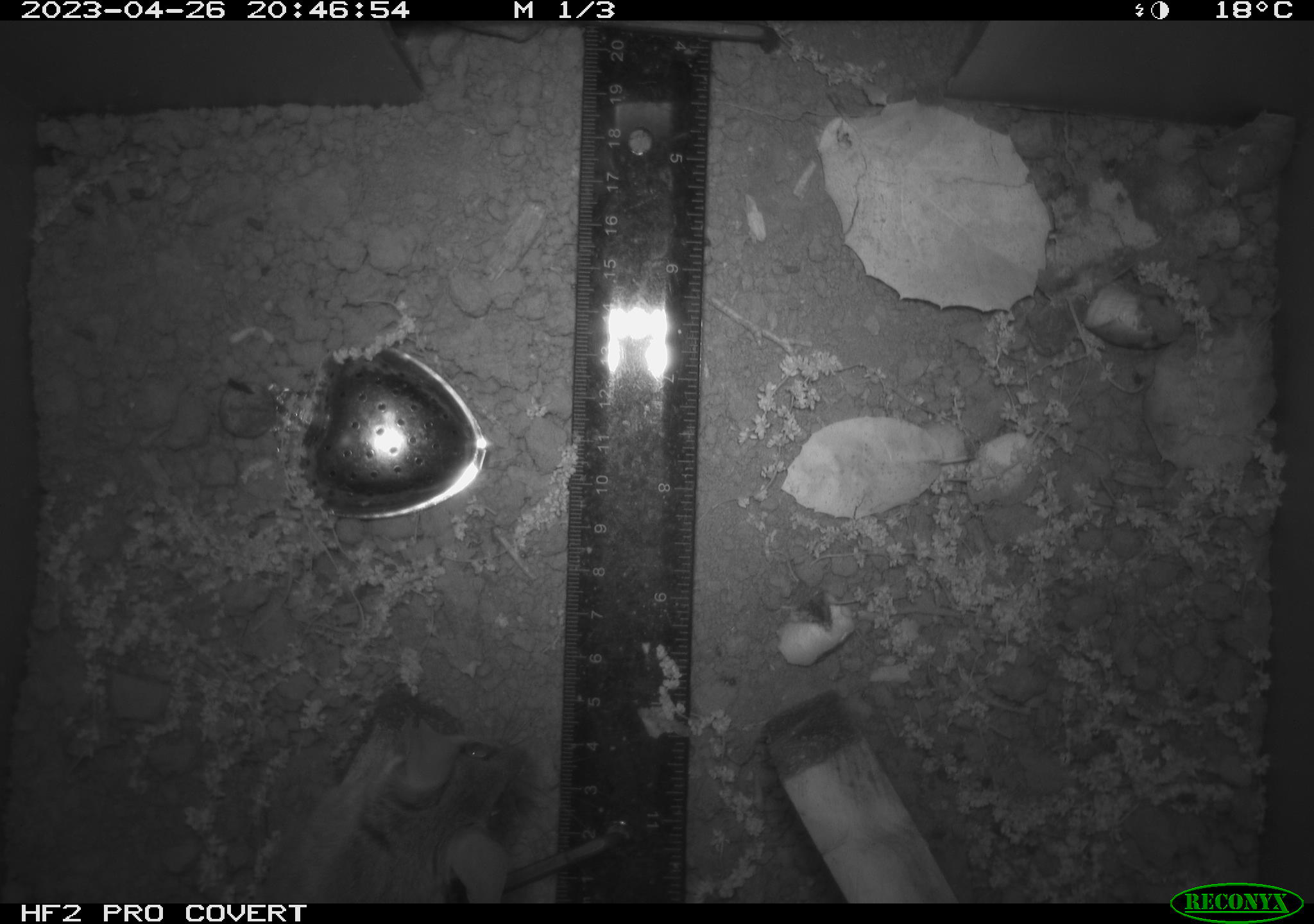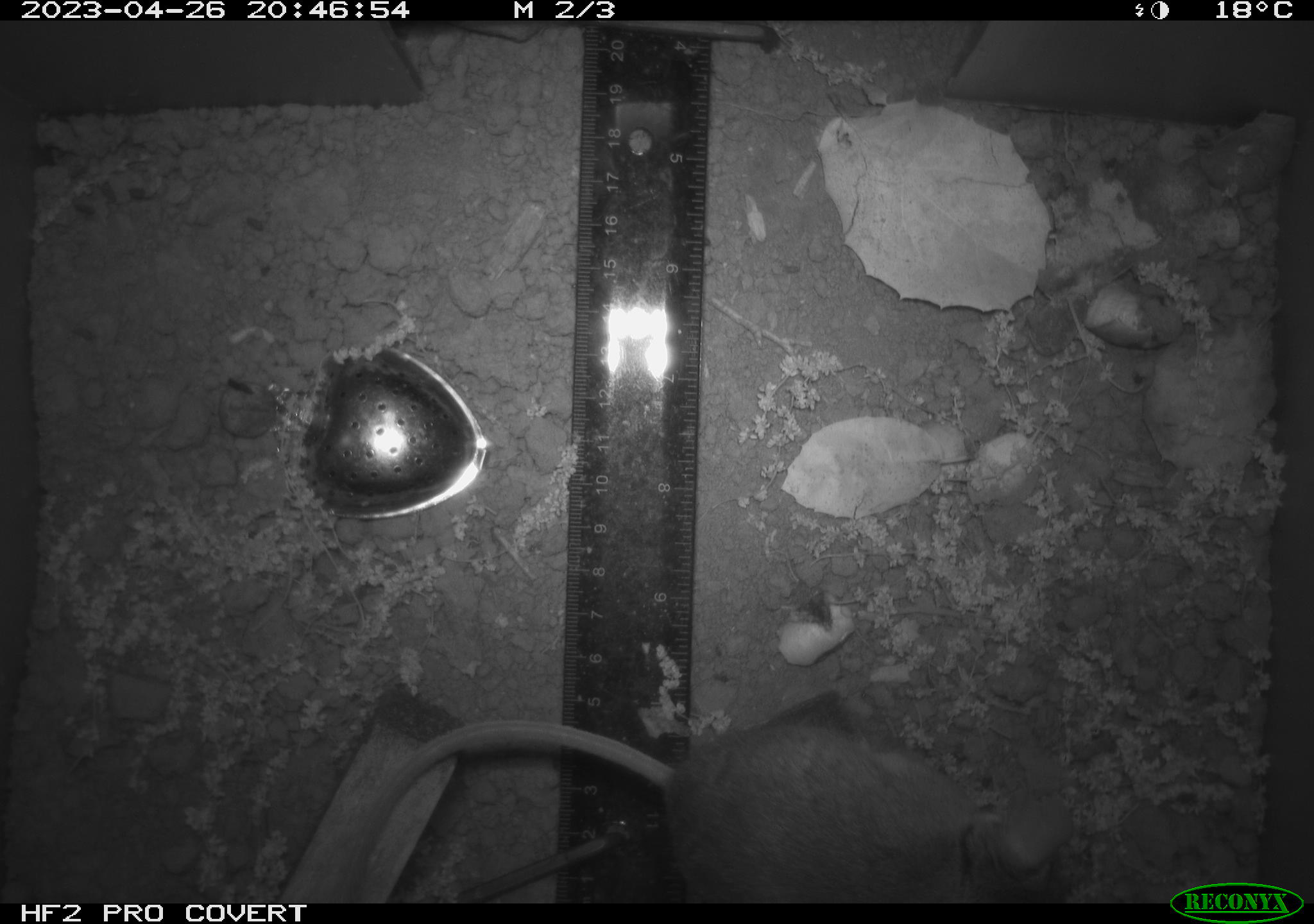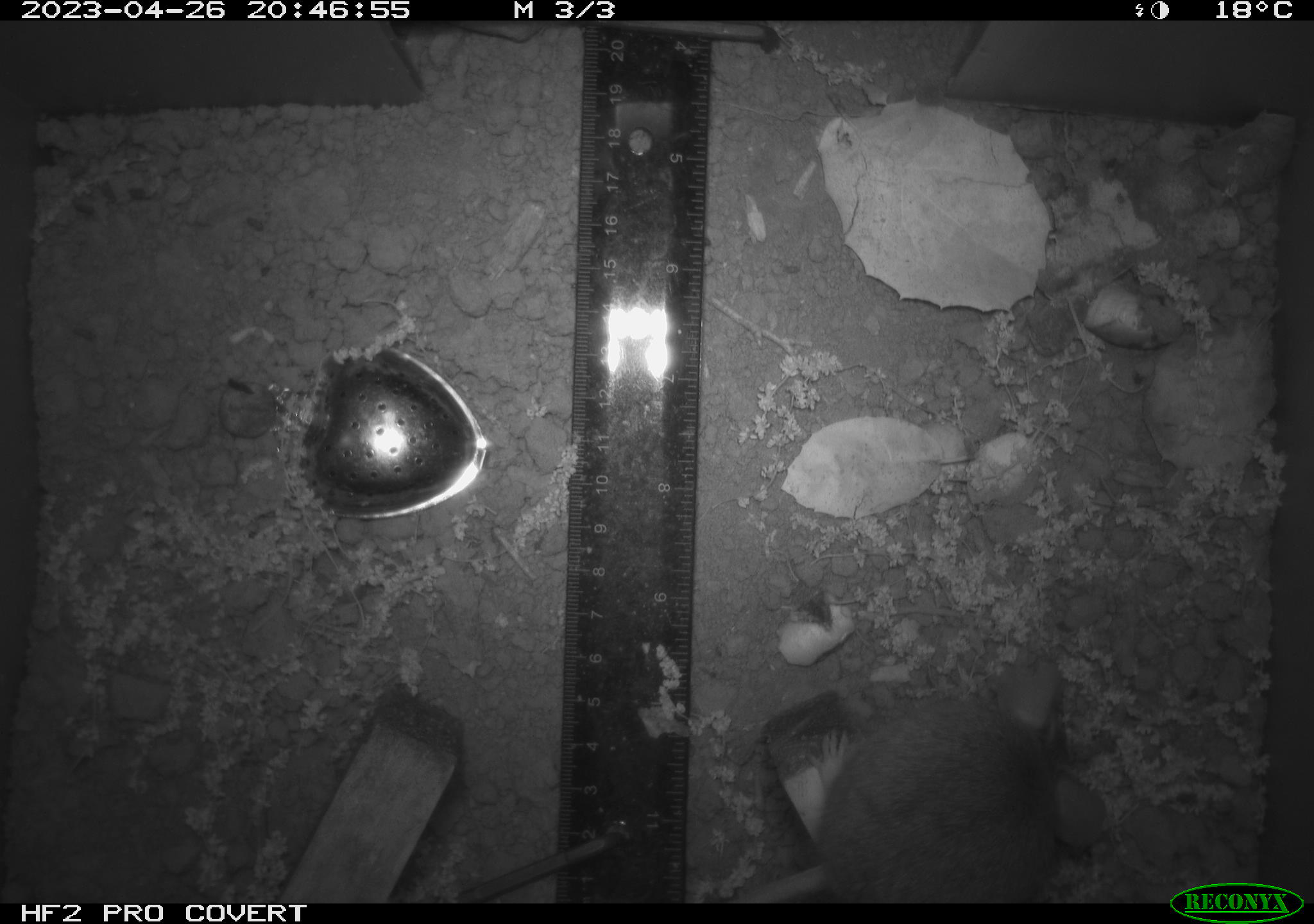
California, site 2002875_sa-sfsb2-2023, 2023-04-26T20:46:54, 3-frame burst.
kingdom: Animalia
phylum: Chordata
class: Mammalia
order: Rodentia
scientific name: Rodentia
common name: mouse species